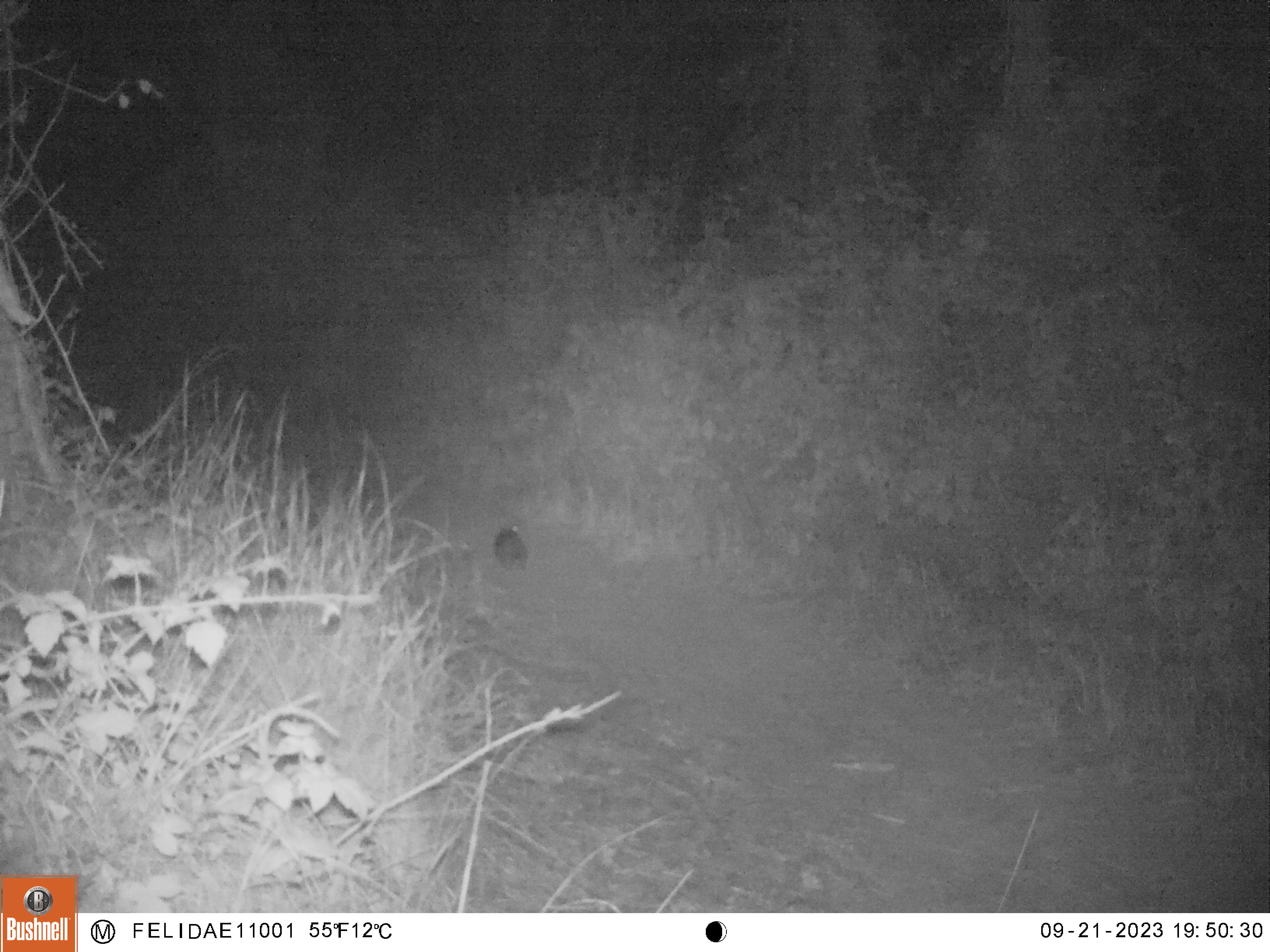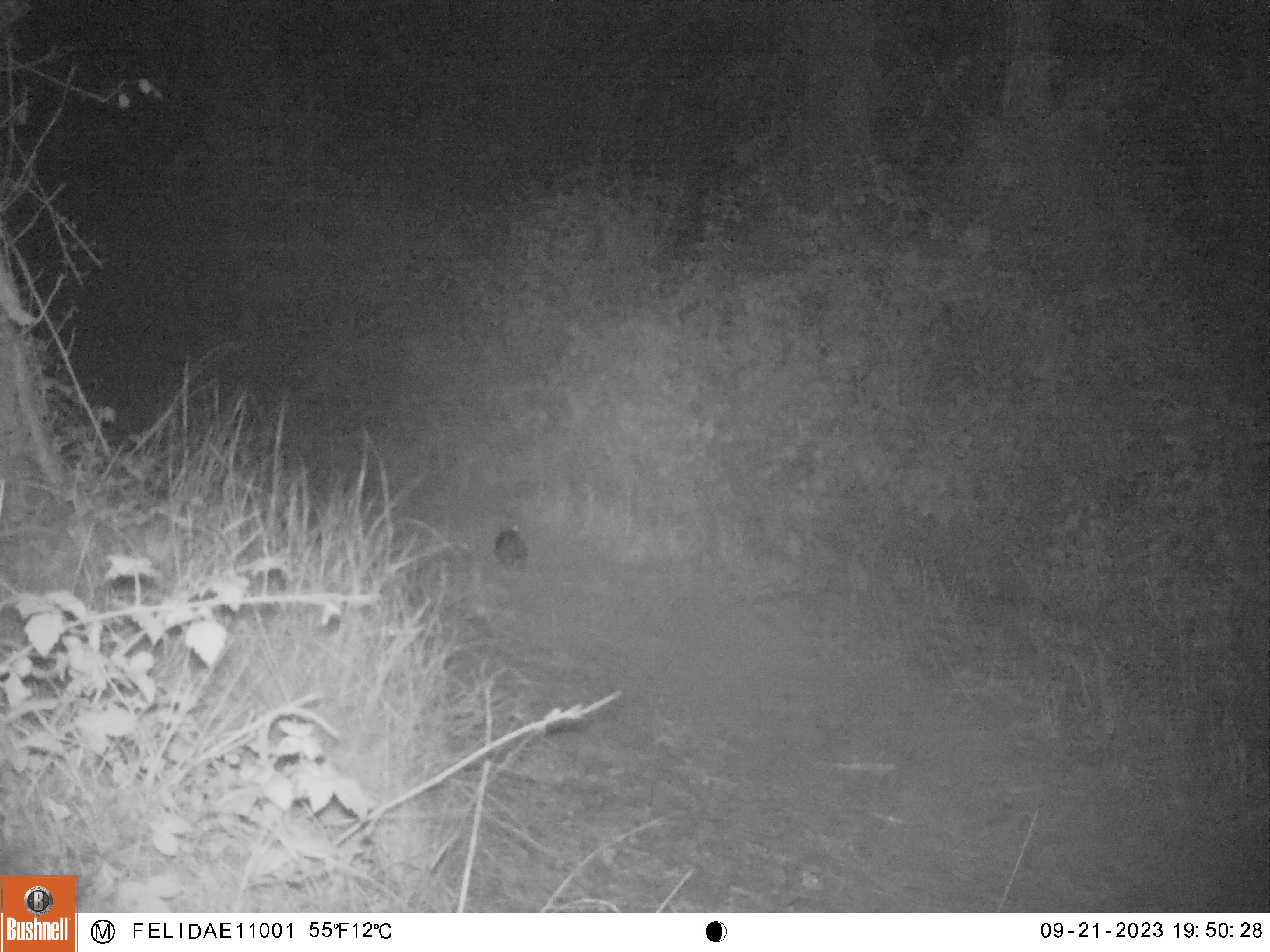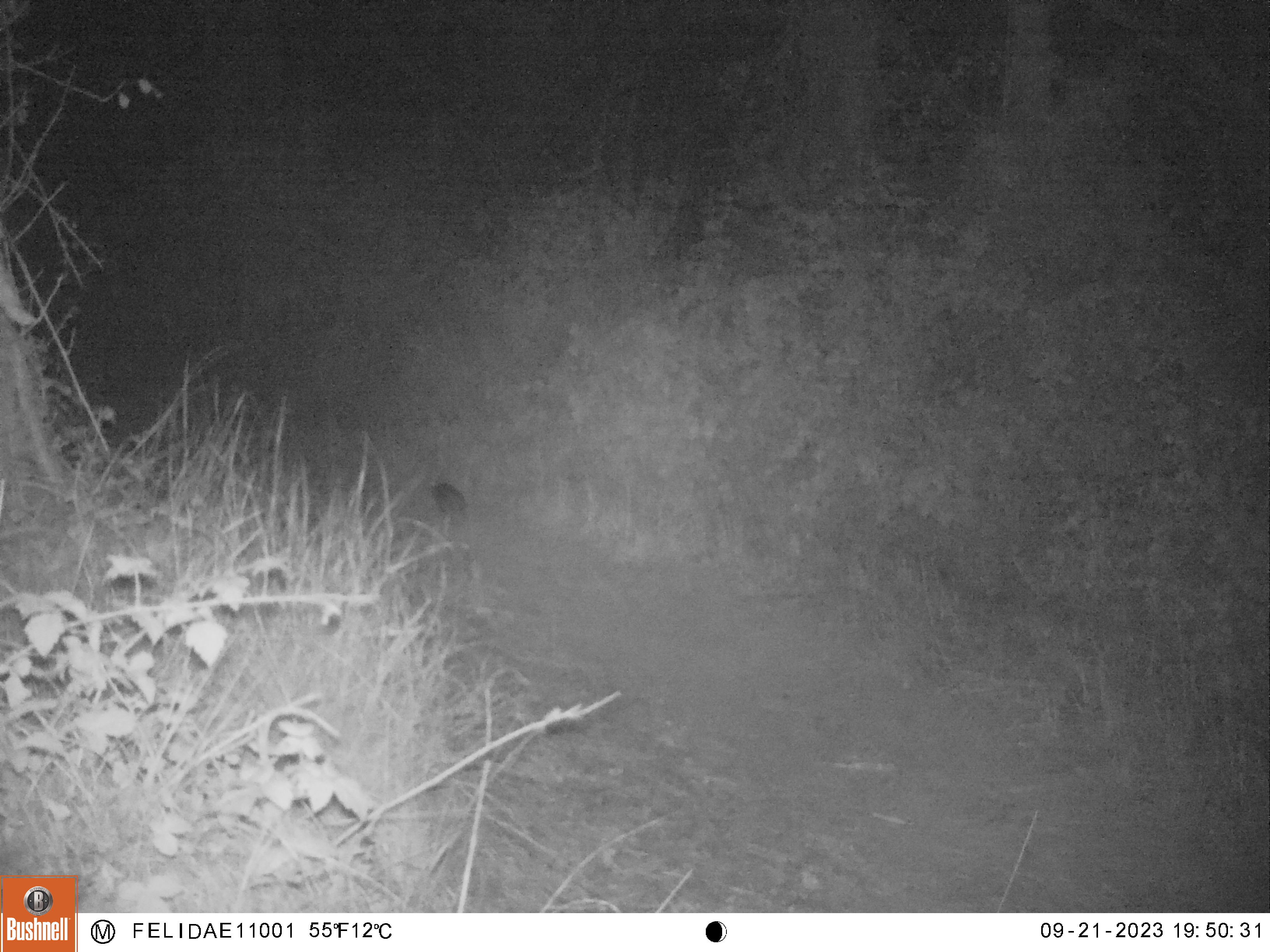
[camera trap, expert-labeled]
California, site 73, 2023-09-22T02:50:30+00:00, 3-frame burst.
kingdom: Animalia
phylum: Chordata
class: Mammalia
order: Lagomorpha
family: Leporidae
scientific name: Leporidae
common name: rabbit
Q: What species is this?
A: Rabbit (Leporidae).